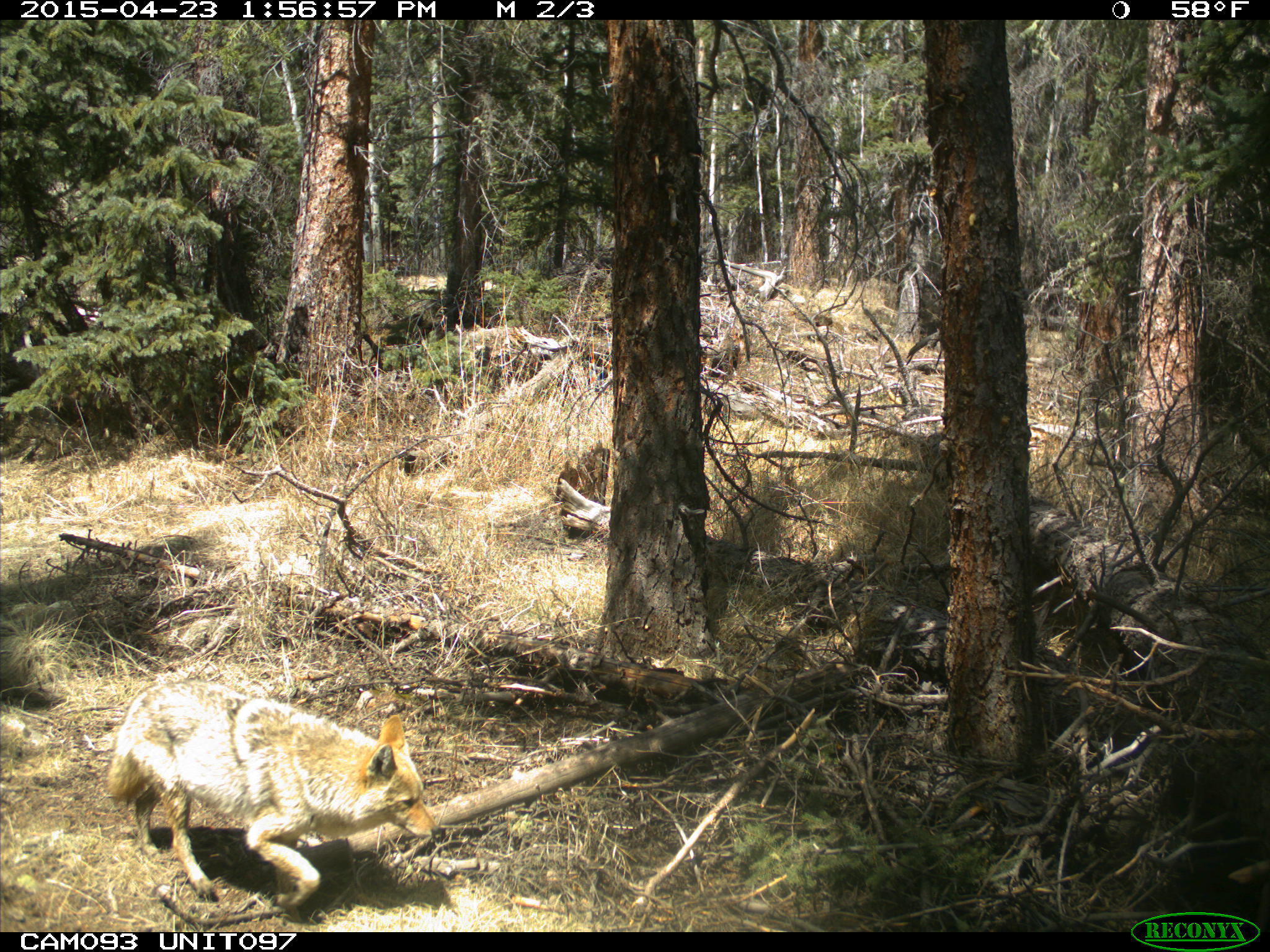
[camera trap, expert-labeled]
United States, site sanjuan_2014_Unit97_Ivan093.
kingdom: Animalia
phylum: Chordata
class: Mammalia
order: Carnivora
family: Canidae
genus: Canis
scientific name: Canis latrans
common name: coyote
Canis latrans (coyote).